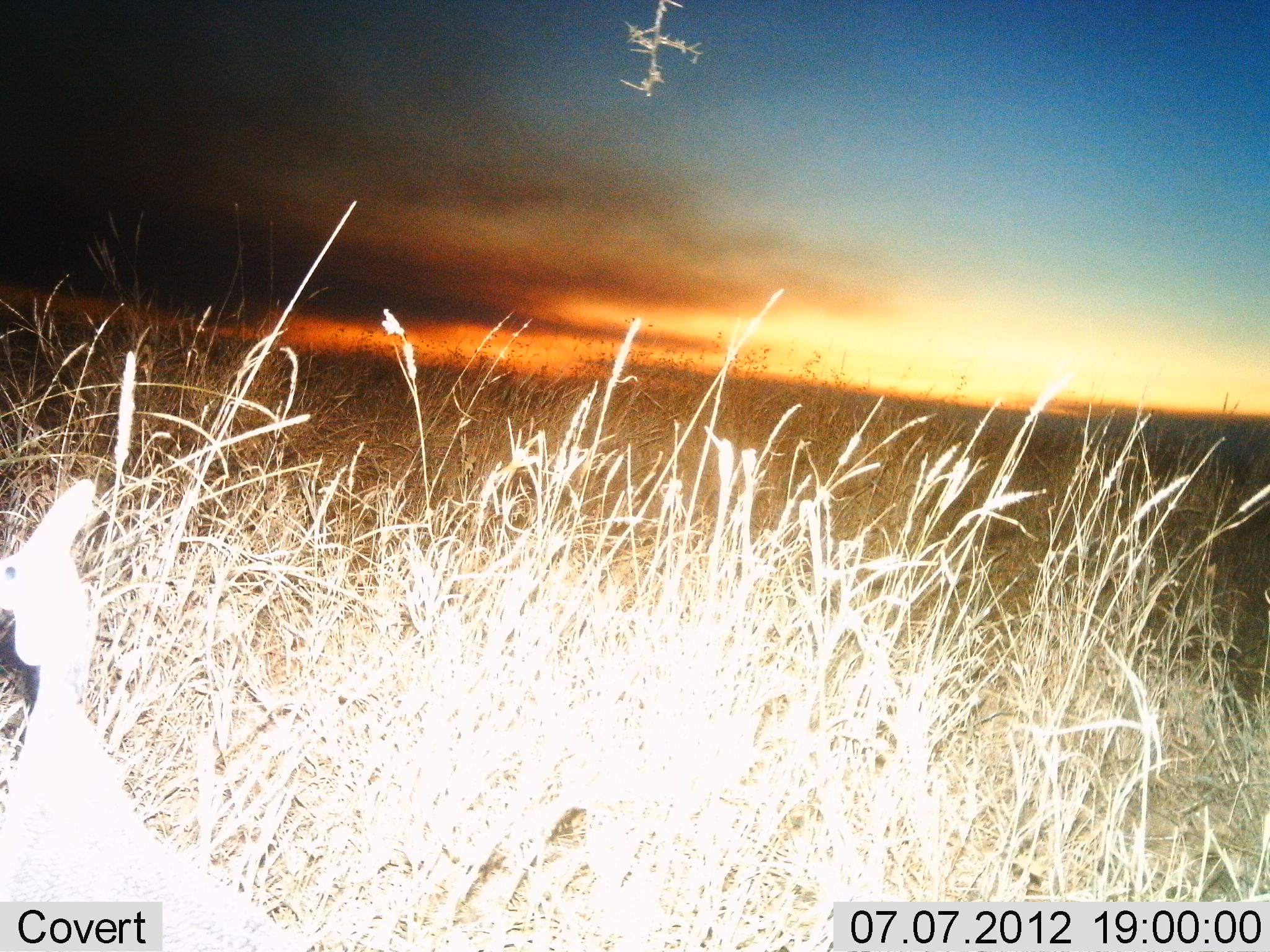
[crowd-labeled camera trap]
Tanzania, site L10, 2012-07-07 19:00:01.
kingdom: Animalia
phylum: Chordata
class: Aves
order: Galliformes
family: Numididae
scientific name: Numididae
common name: guinea fowl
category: guineafowl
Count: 1.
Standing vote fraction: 86%.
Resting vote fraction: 0%.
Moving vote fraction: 14%.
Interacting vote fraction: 0%.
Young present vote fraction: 0%.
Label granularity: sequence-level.